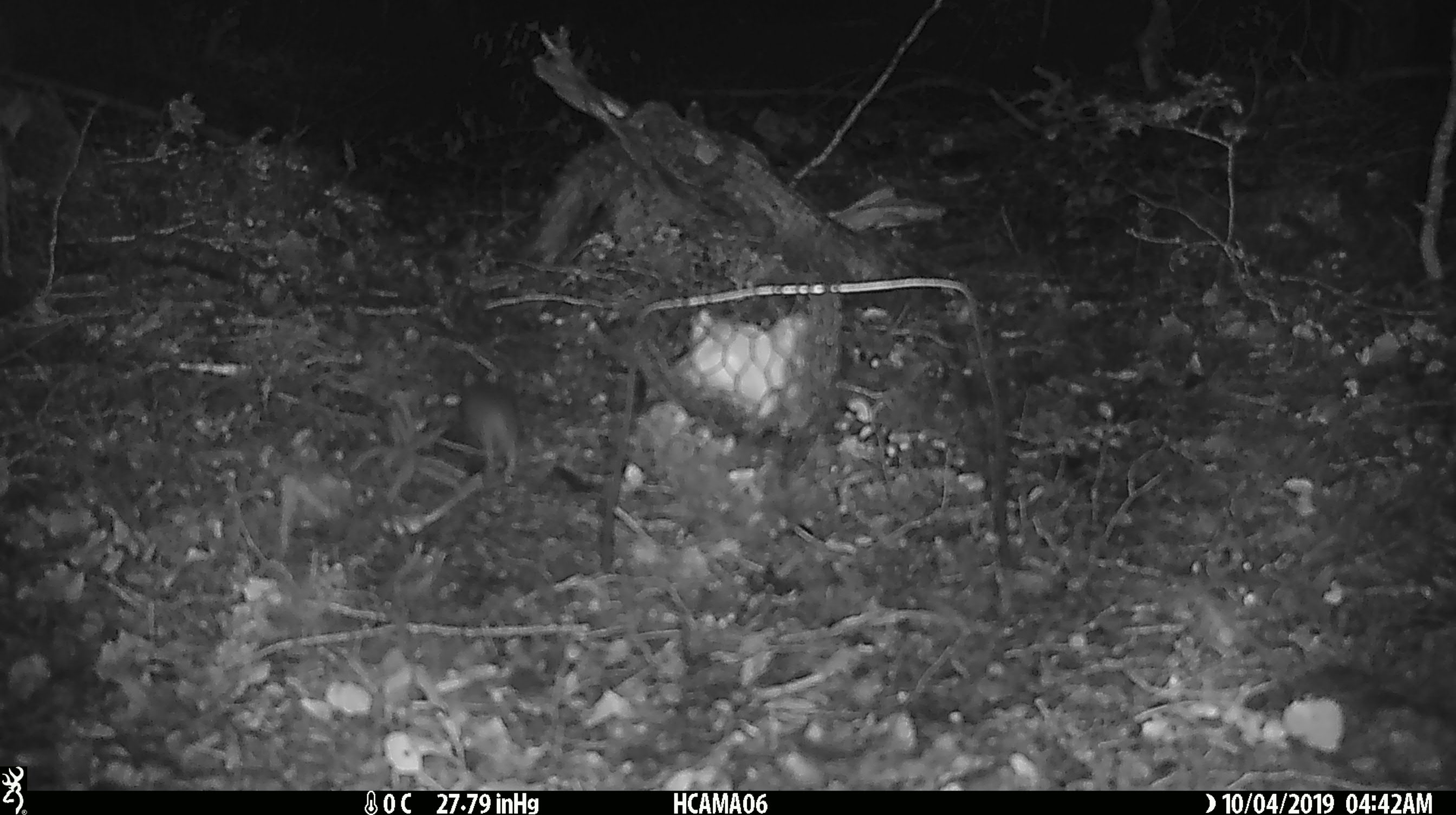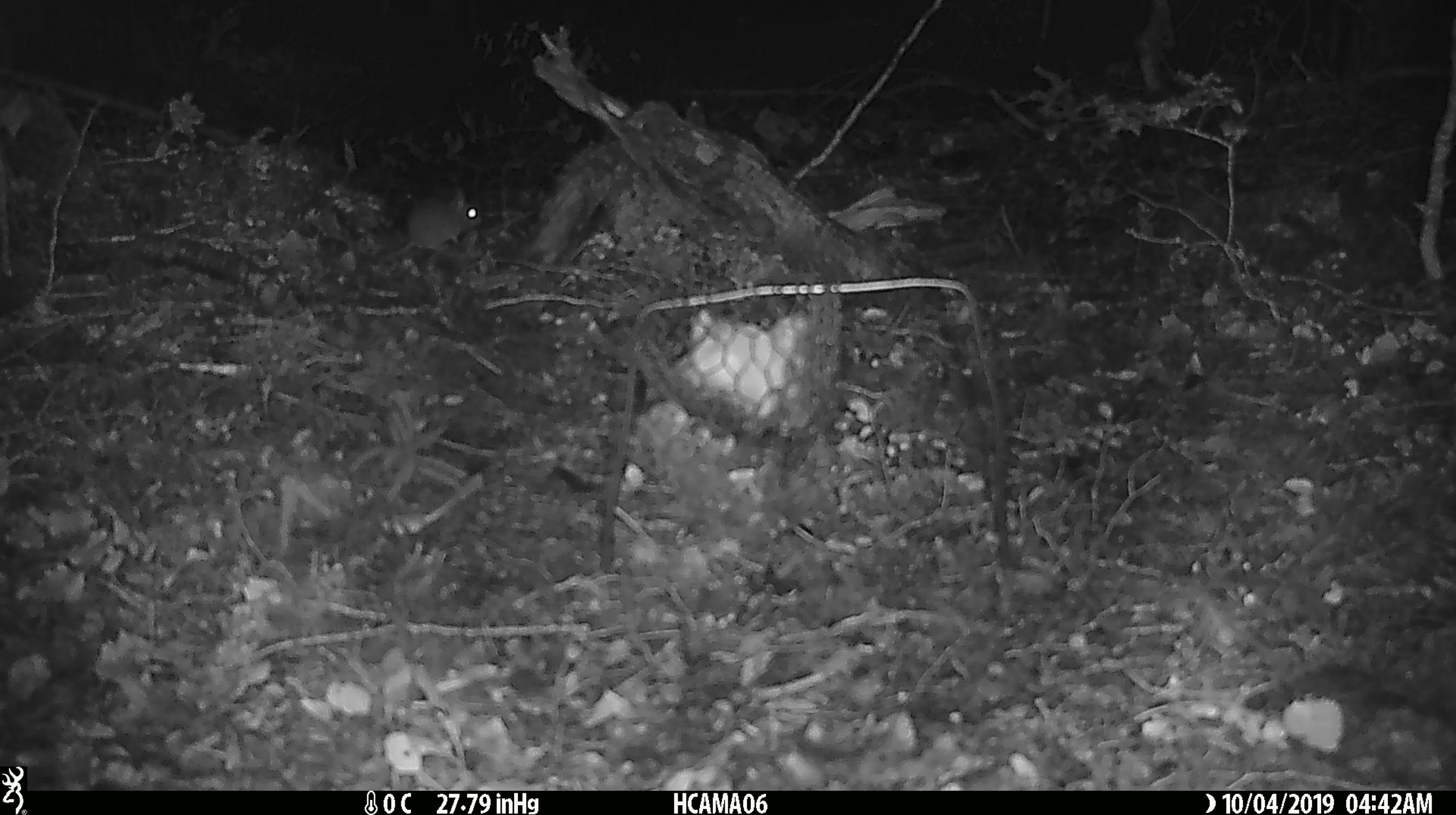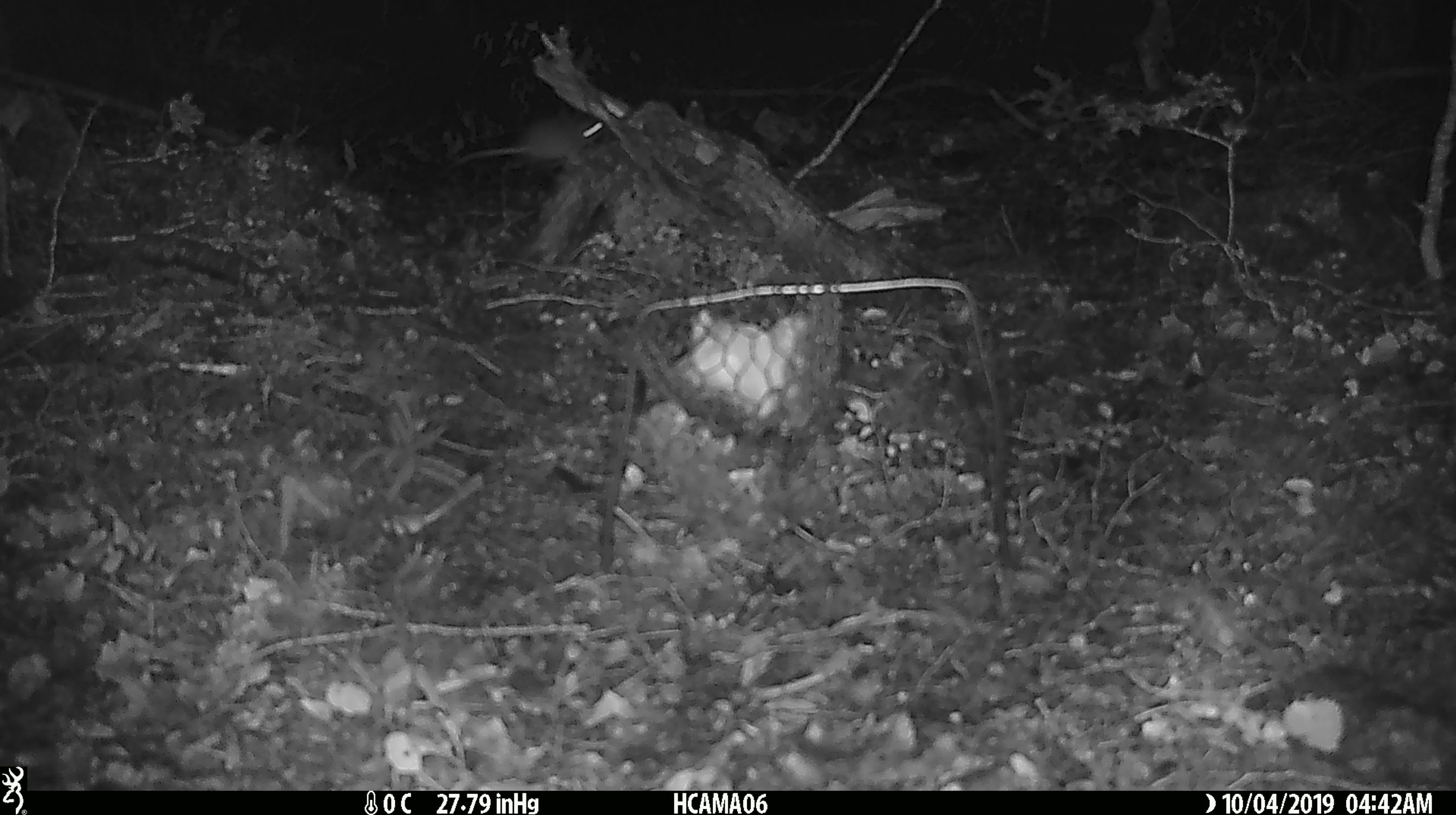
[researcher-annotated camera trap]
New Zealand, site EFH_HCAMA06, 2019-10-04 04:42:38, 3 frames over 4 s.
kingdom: Animalia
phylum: Chordata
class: Mammalia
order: Rodentia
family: Muridae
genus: Mus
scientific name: Mus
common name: mouse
Mouse (Mus).